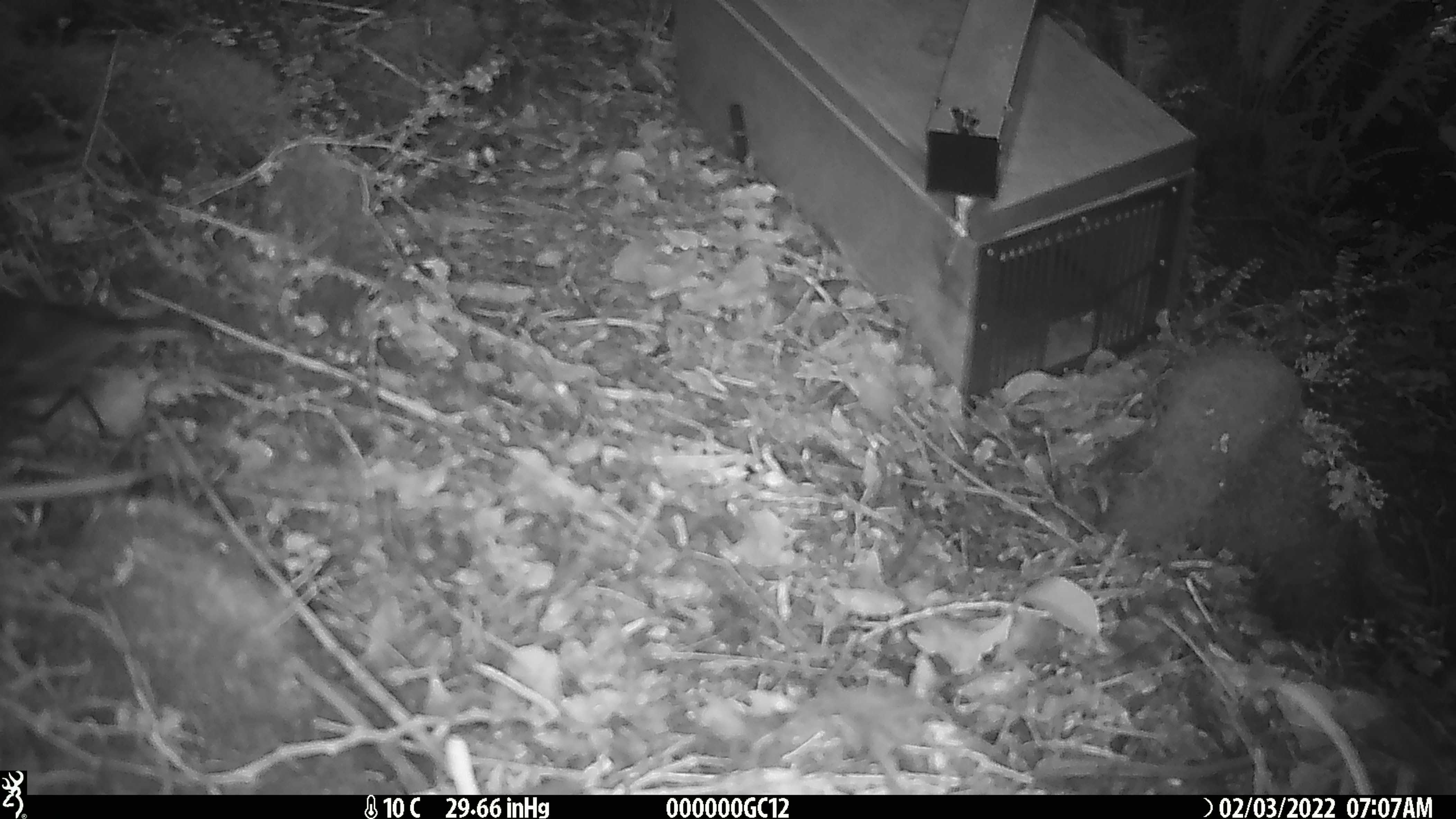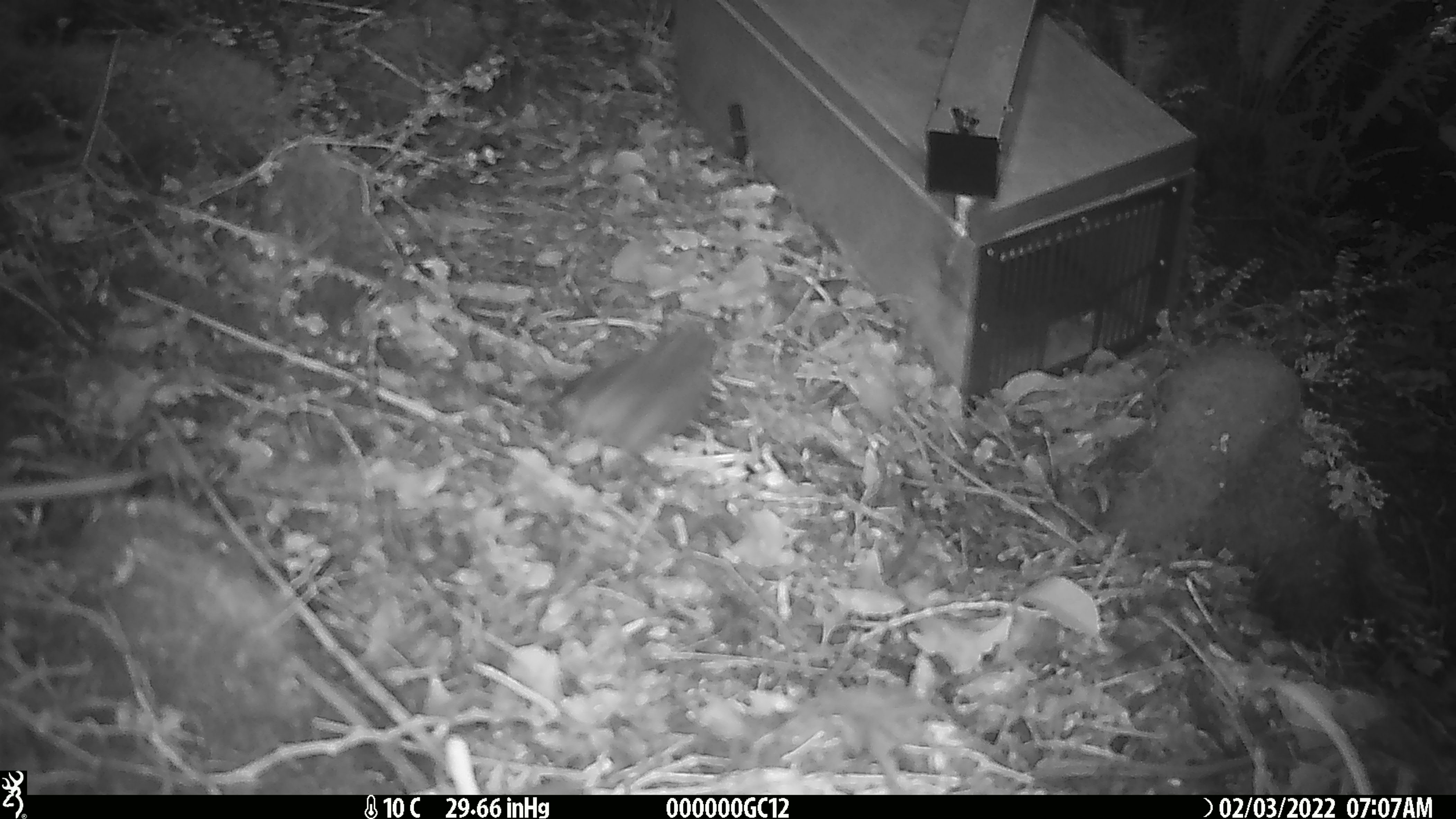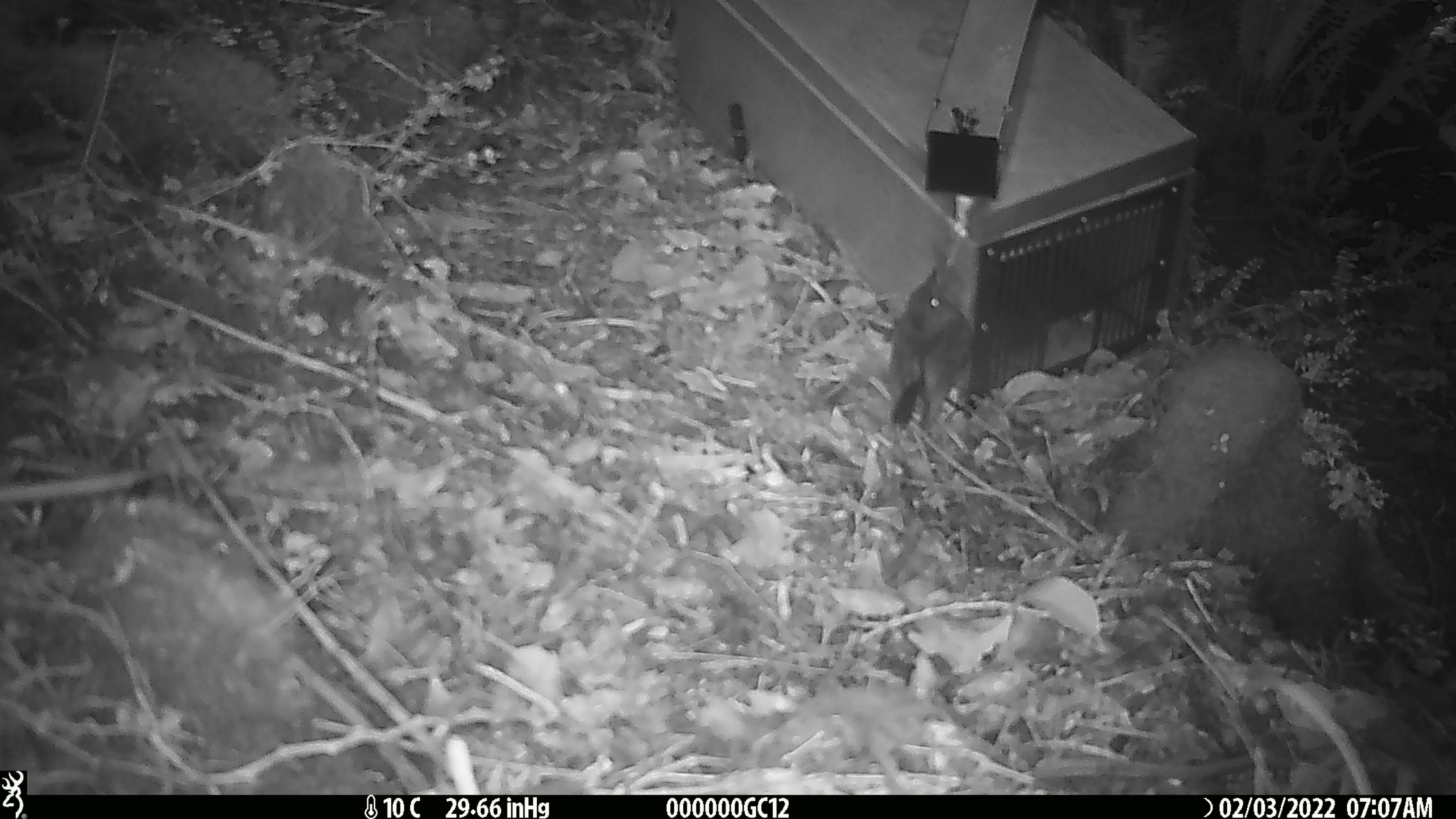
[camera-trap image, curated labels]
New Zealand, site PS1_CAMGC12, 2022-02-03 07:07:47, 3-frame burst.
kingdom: Animalia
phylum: Chordata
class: Aves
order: Passeriformes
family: Petroicidae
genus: Petroica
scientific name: Petroica australis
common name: new zealand robin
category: robin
Robin (new zealand robin) (Petroica australis).